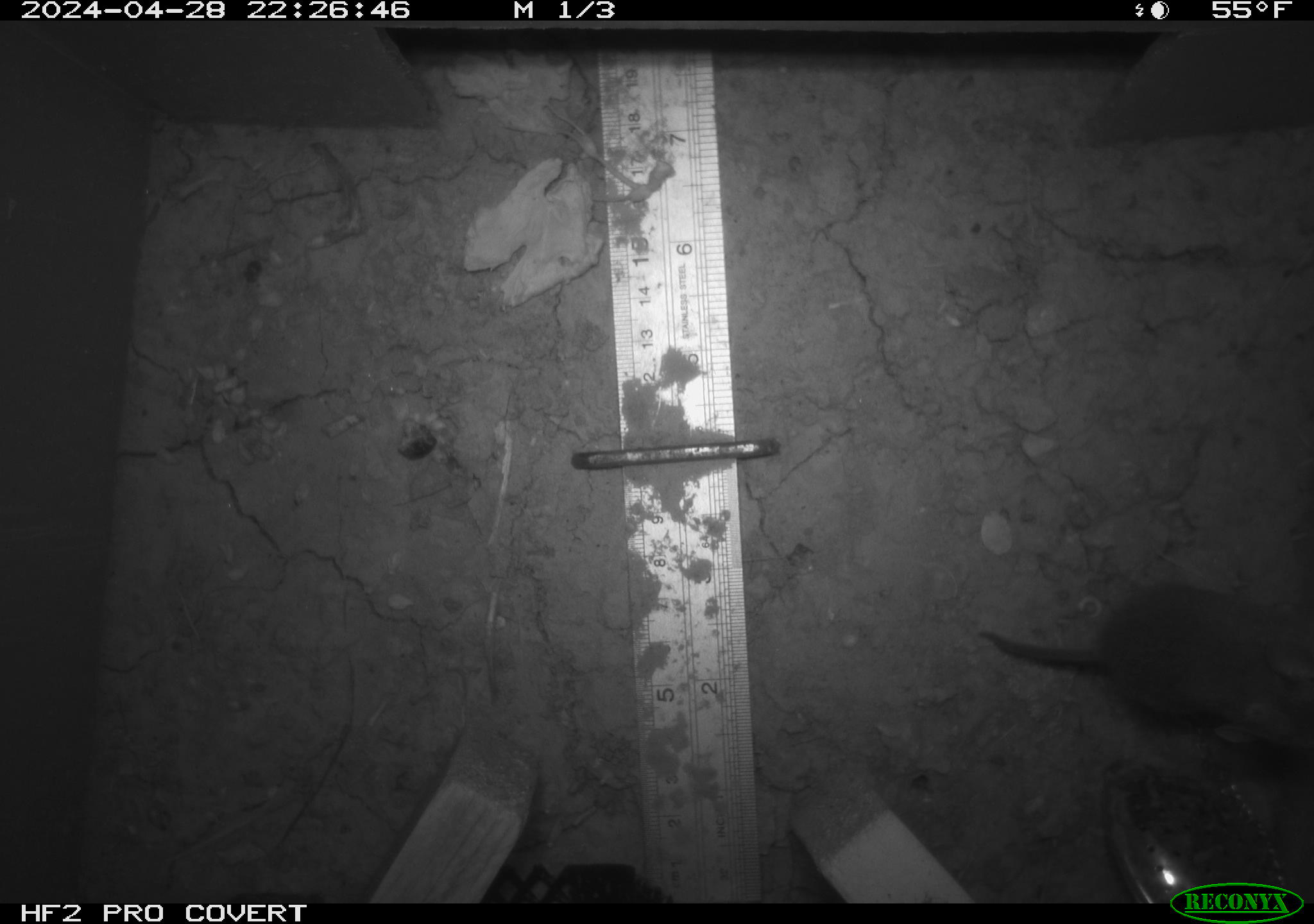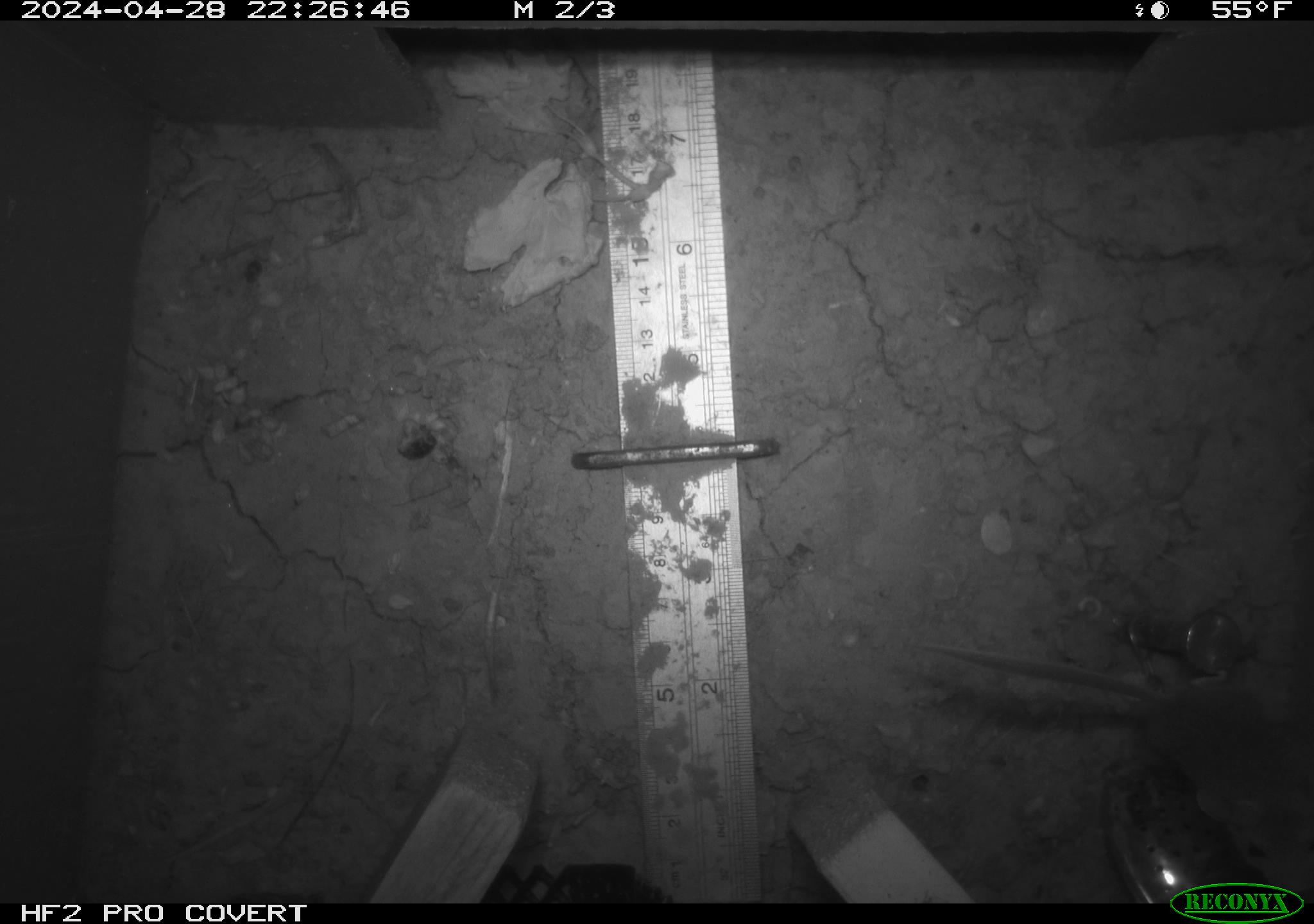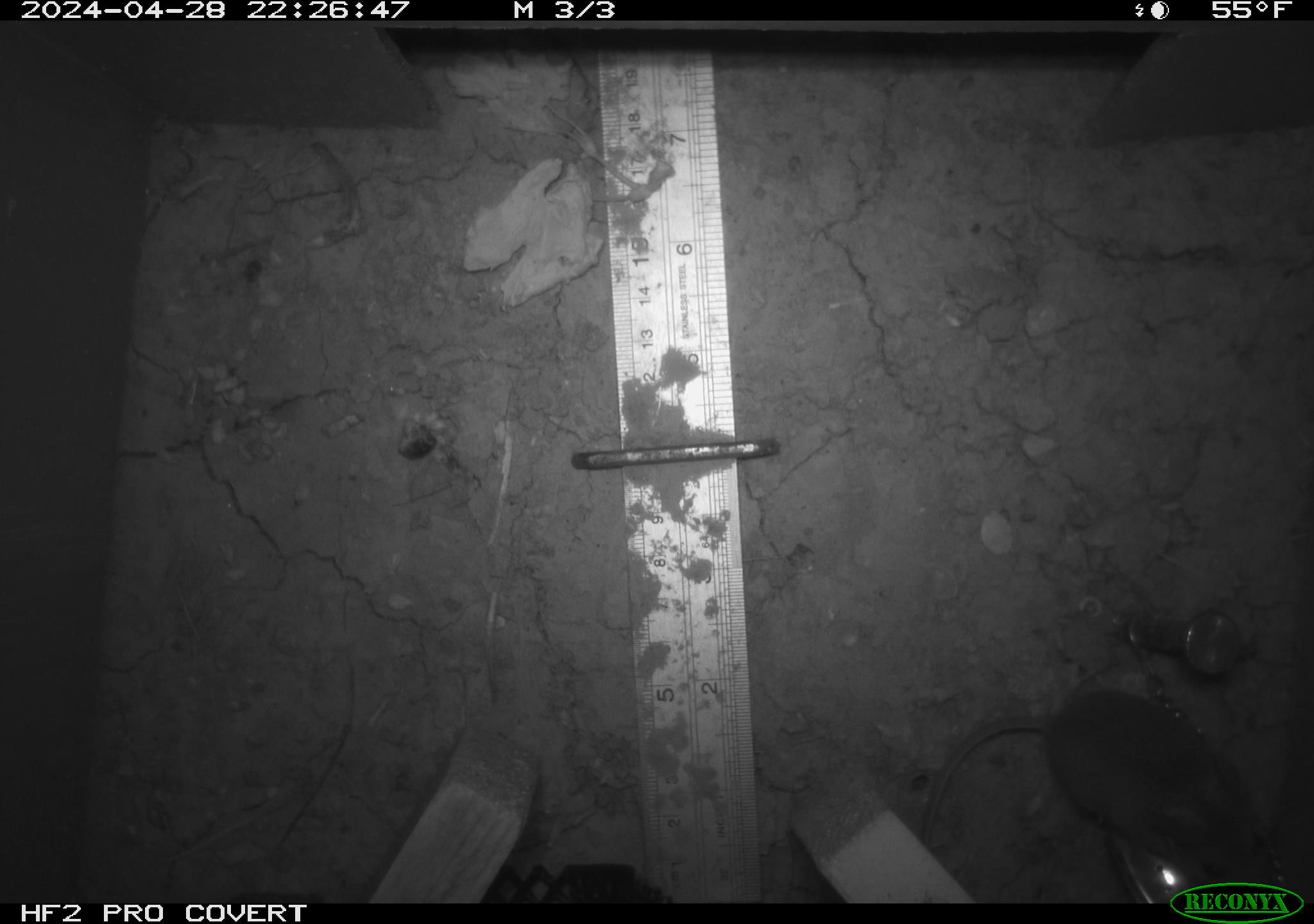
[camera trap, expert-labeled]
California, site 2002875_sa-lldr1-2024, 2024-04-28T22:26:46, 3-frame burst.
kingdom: Animalia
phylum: Chordata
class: Mammalia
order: Rodentia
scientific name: Rodentia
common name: mouse species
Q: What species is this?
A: Mouse species (Rodentia).